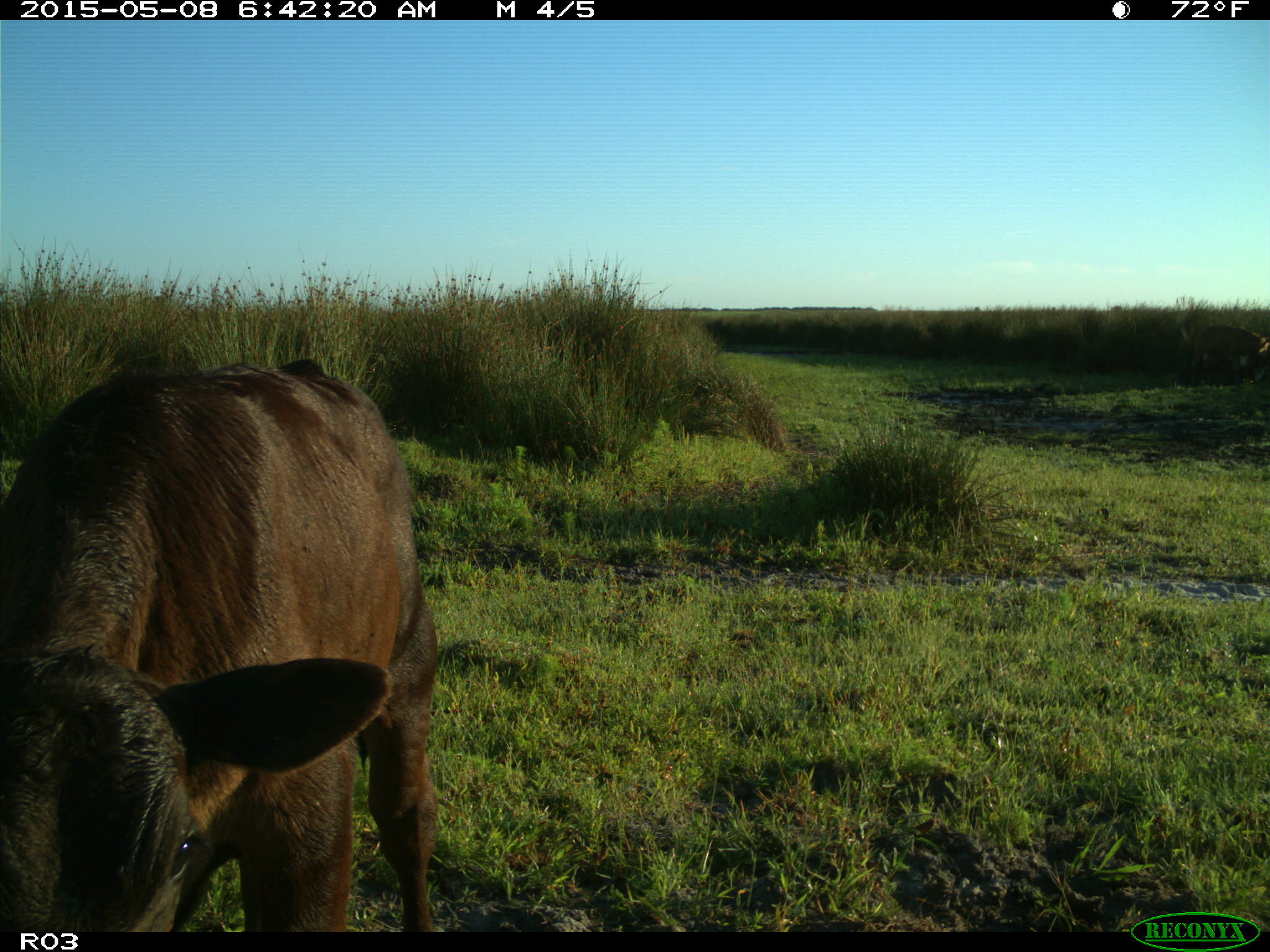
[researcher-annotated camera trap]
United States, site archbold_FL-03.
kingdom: Animalia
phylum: Chordata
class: Mammalia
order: Artiodactyla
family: Bovidae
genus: Bos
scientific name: Bos taurus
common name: domestic cow